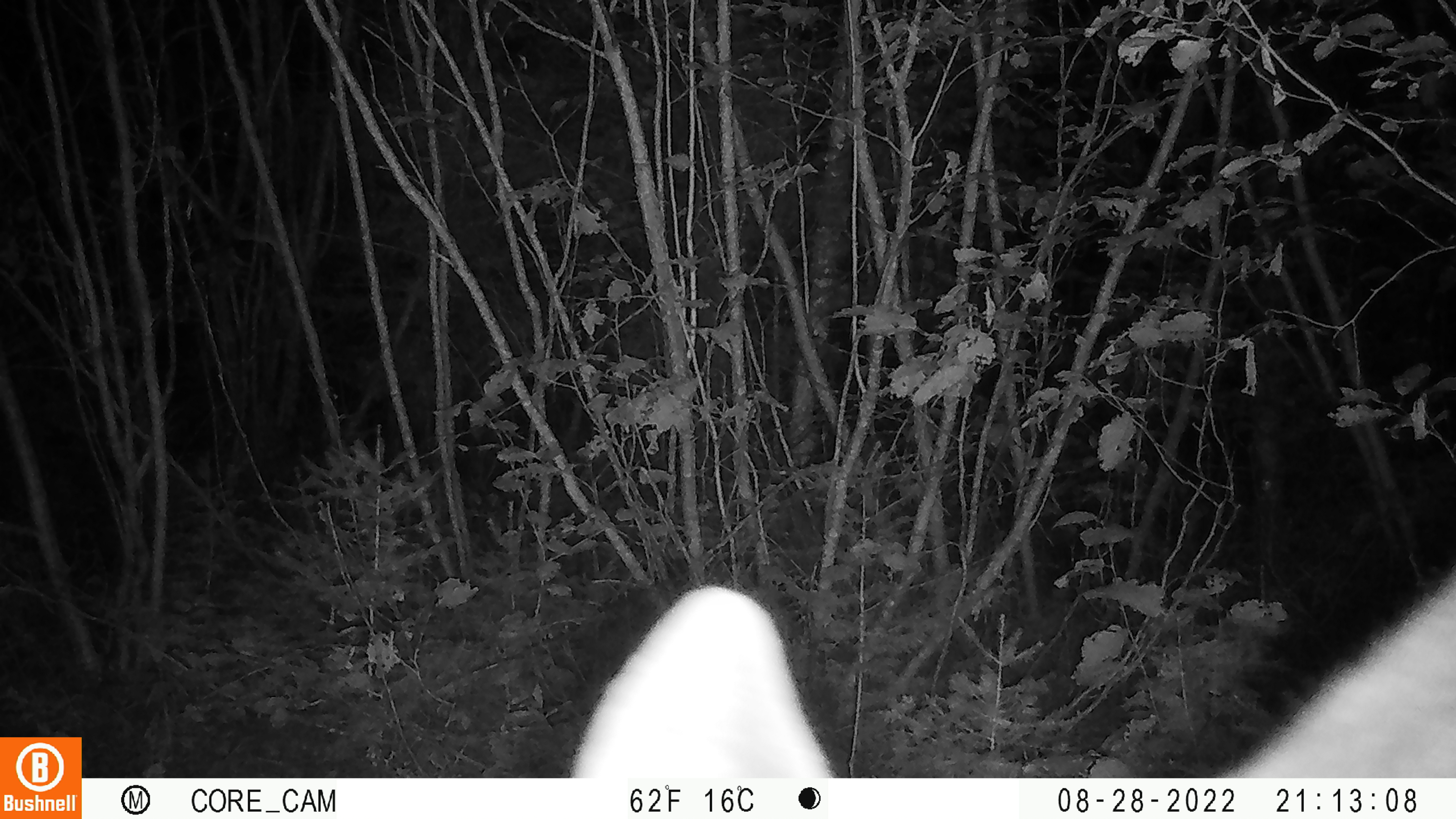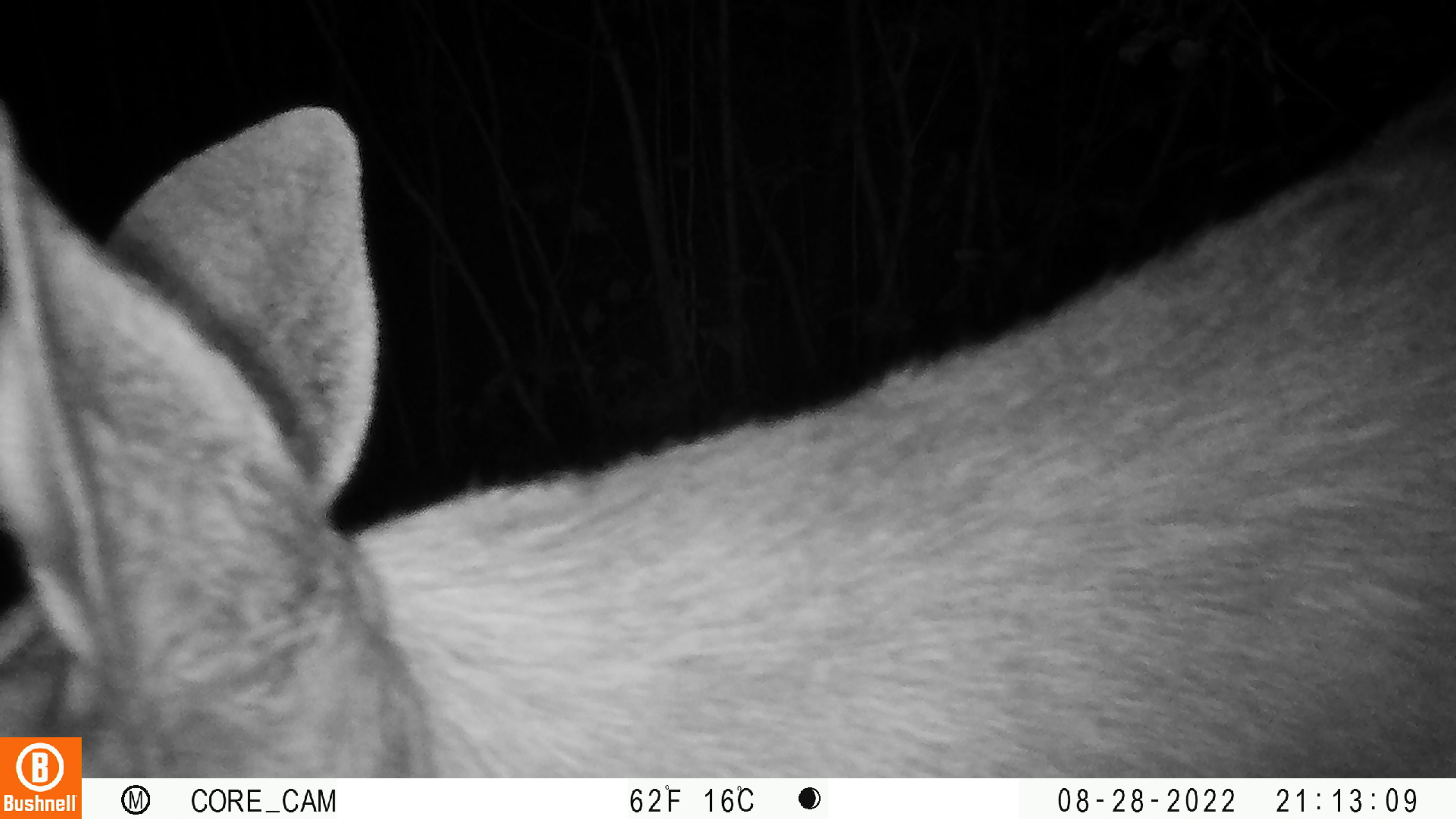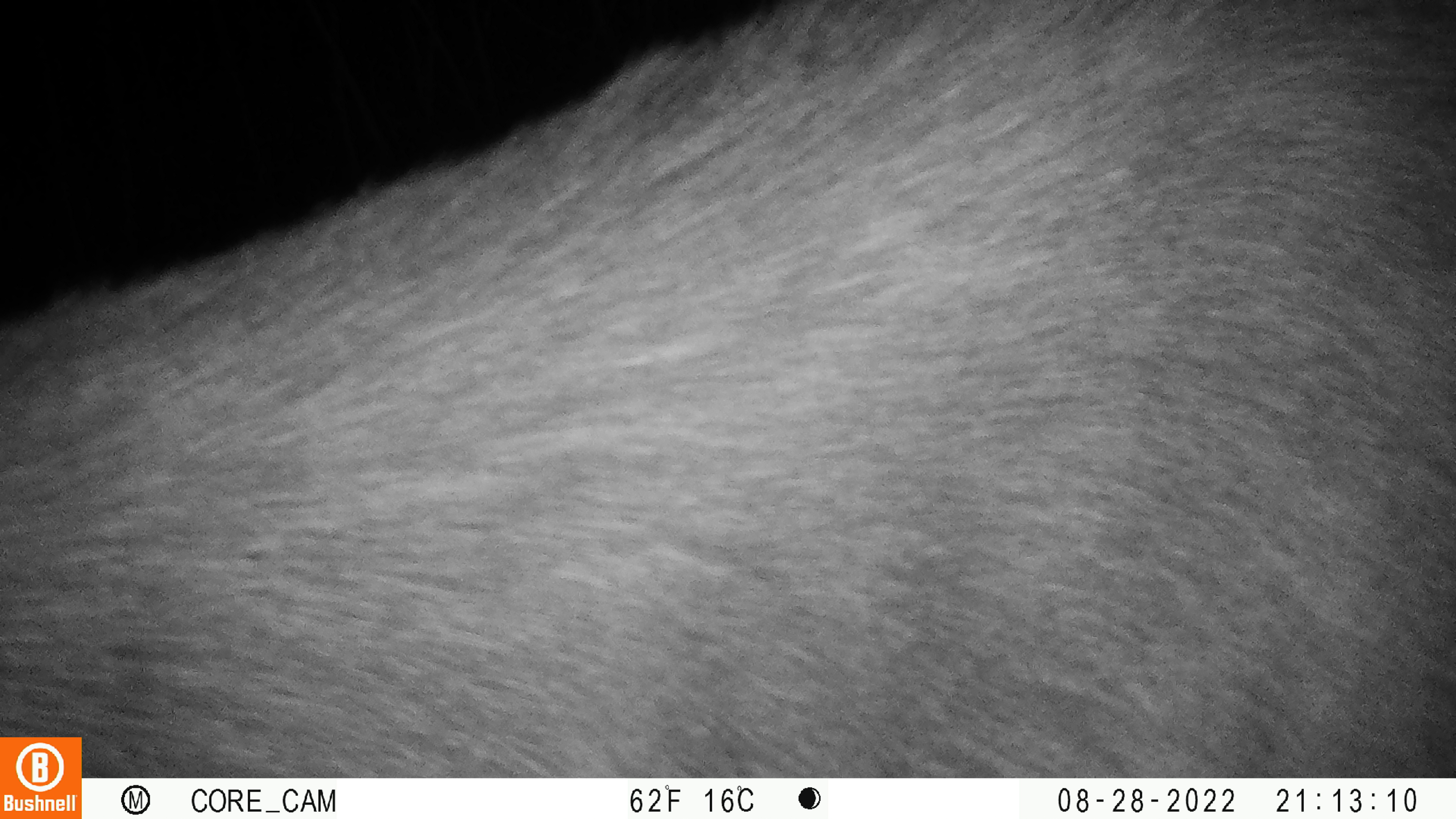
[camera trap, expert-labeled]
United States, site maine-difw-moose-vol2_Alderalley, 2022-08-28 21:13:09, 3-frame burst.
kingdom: Animalia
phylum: Chordata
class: Mammalia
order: Artiodactyla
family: Cervidae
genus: Alces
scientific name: Alces alces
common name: moose